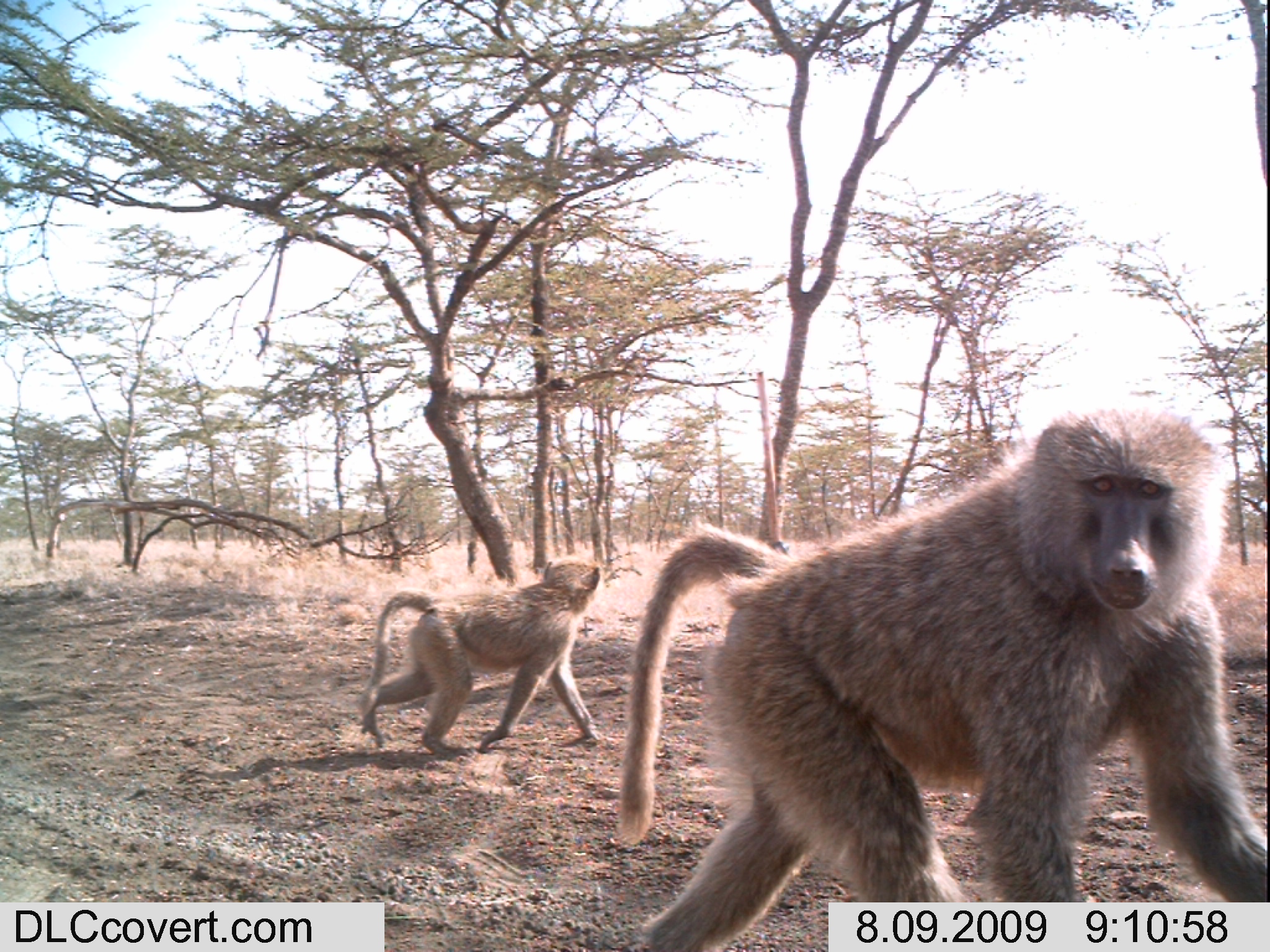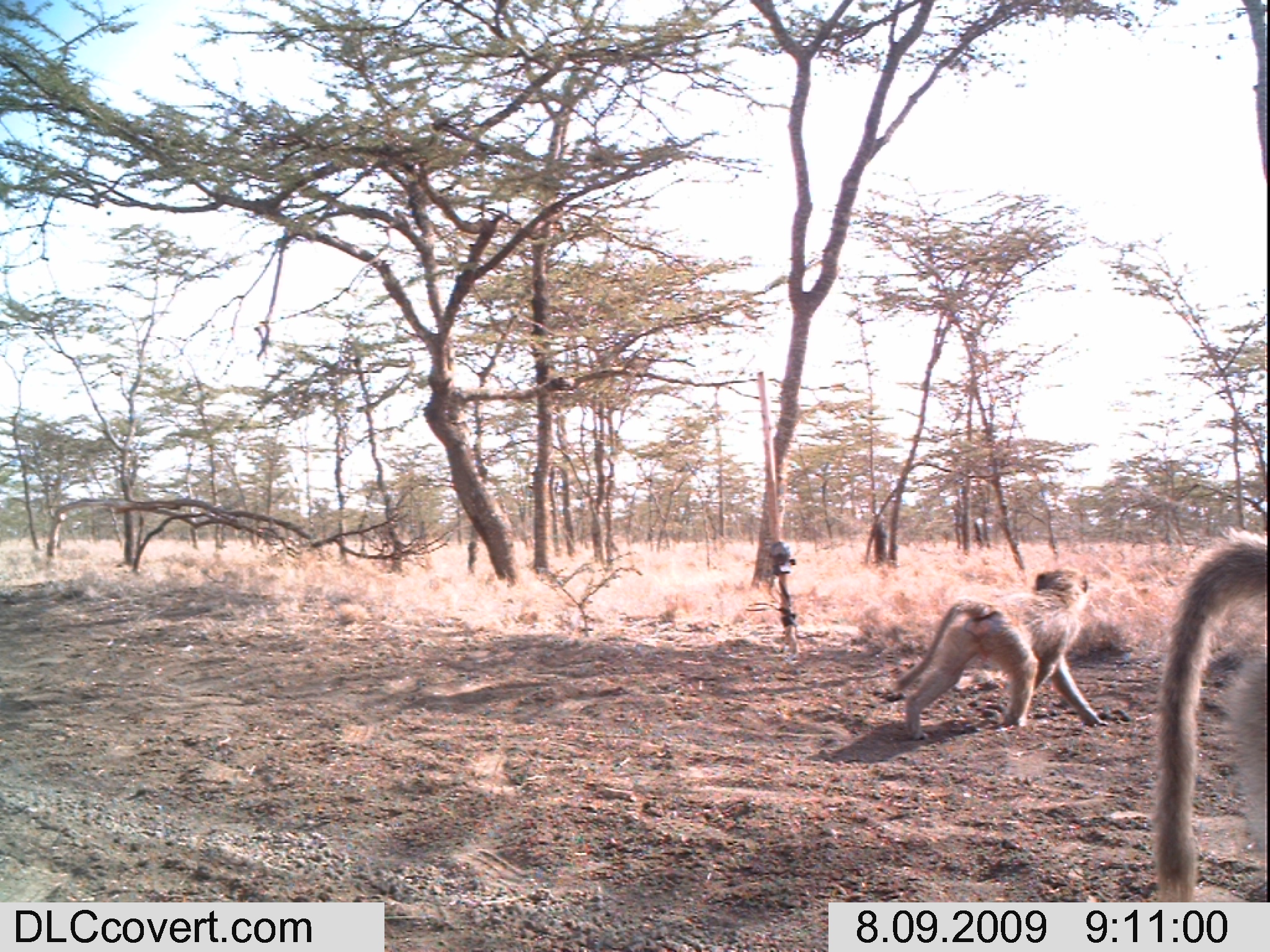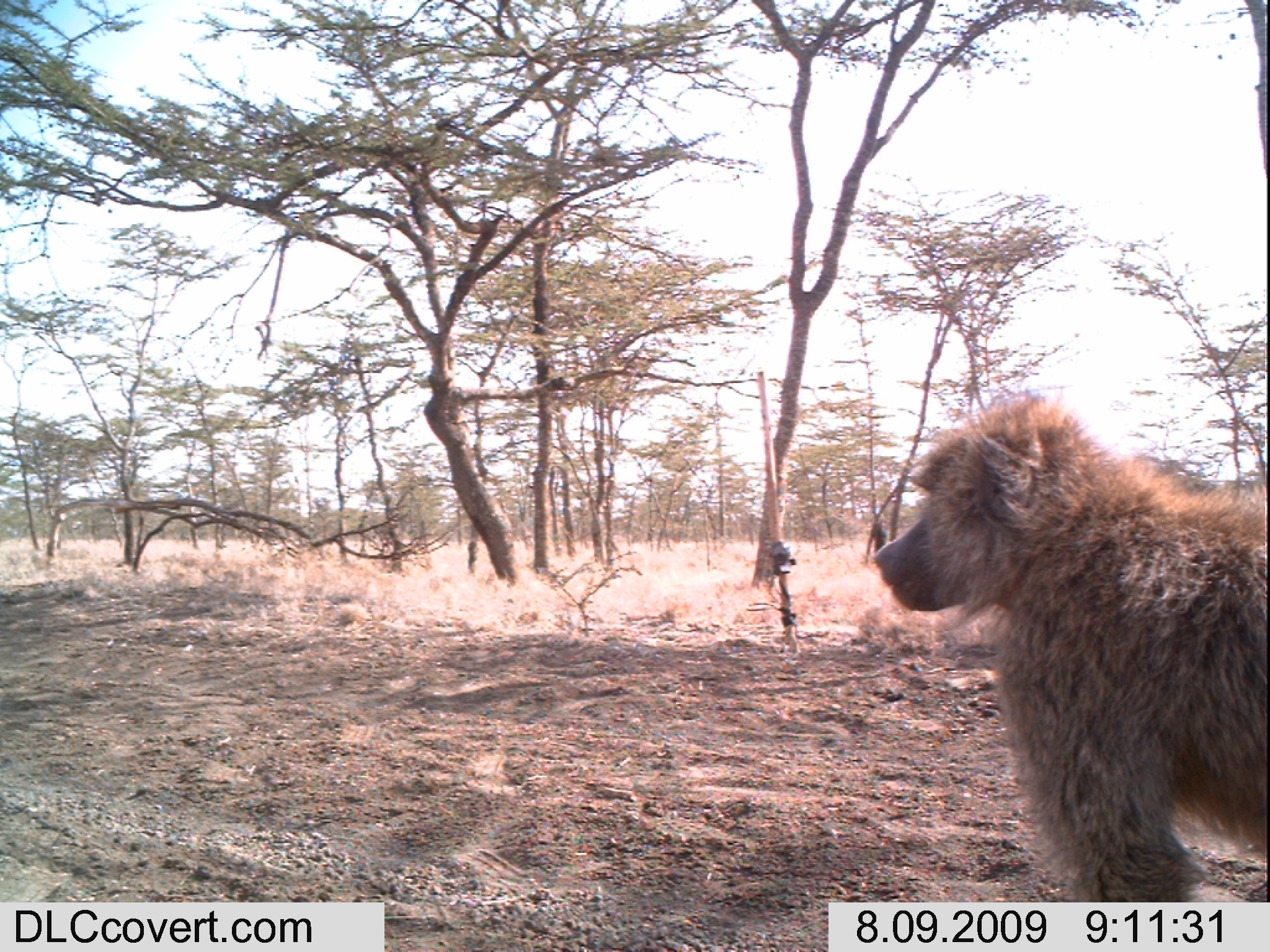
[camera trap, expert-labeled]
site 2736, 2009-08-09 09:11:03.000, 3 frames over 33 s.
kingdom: Animalia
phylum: Chordata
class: Mammalia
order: Primates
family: Cercopithecidae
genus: Papio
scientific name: Papio anubis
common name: olive baboon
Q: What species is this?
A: Papio anubis (olive baboon).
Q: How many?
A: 2.